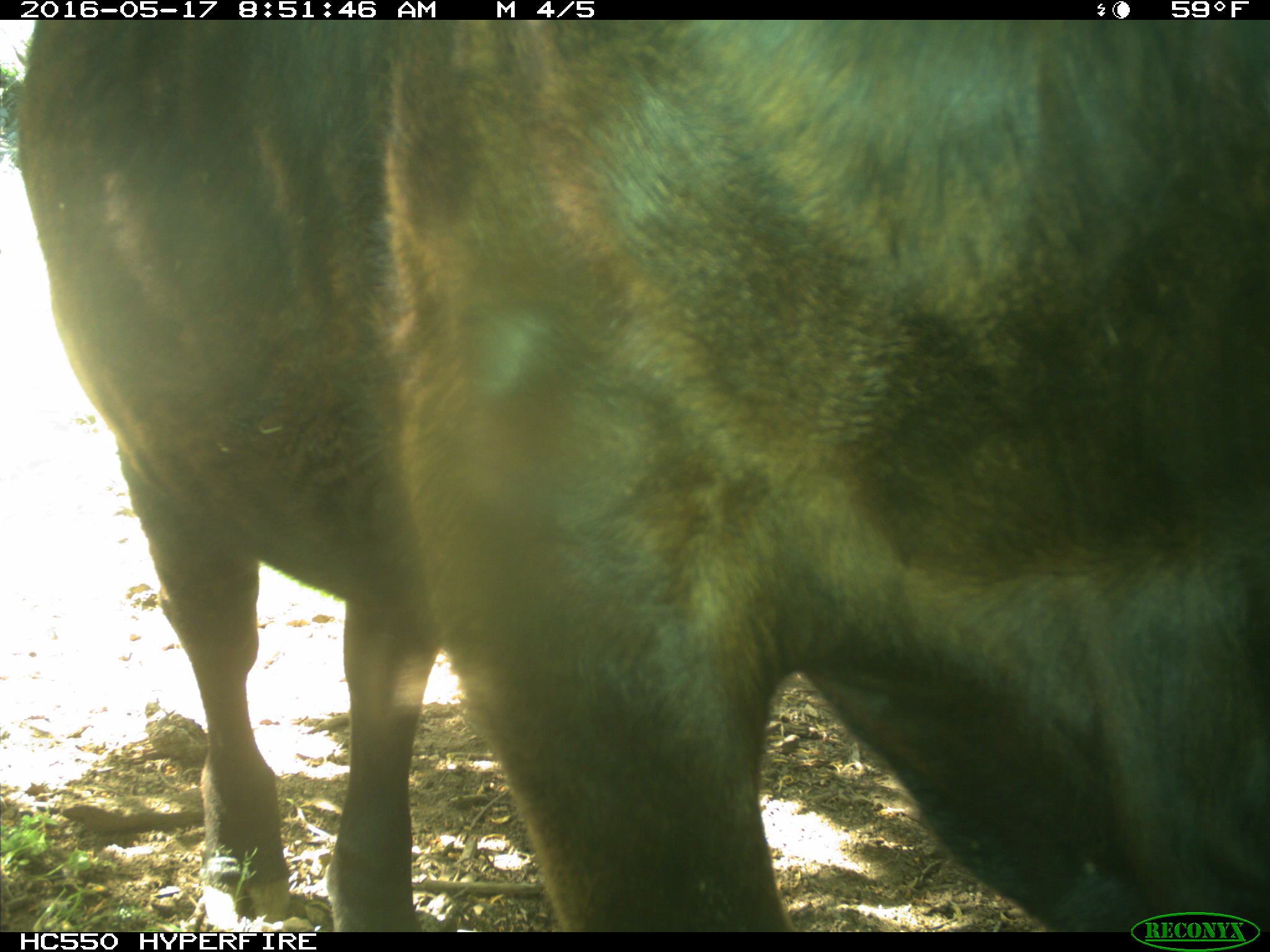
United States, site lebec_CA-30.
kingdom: Animalia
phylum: Chordata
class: Mammalia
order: Artiodactyla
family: Bovidae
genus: Bos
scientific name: Bos taurus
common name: domestic cow